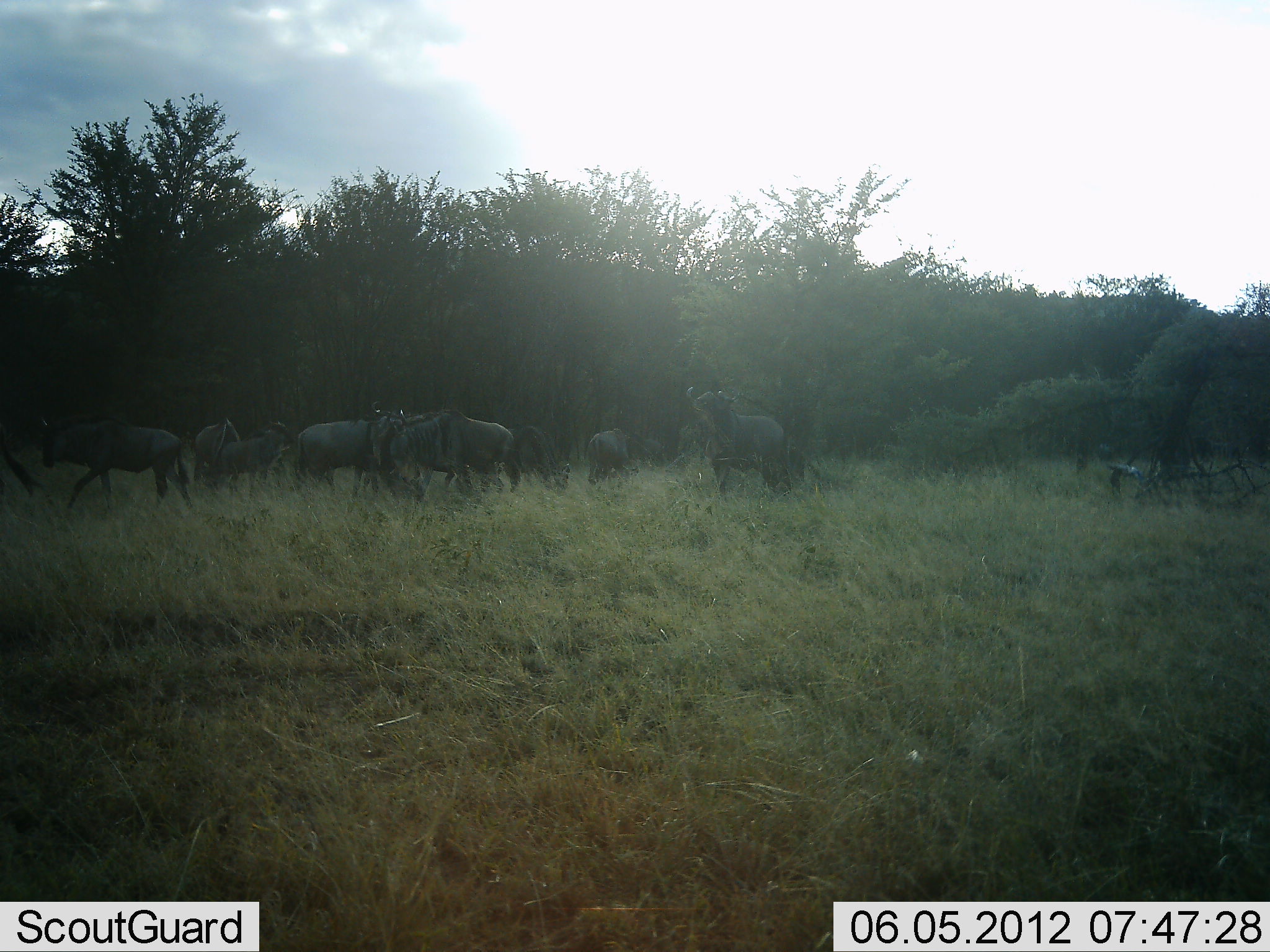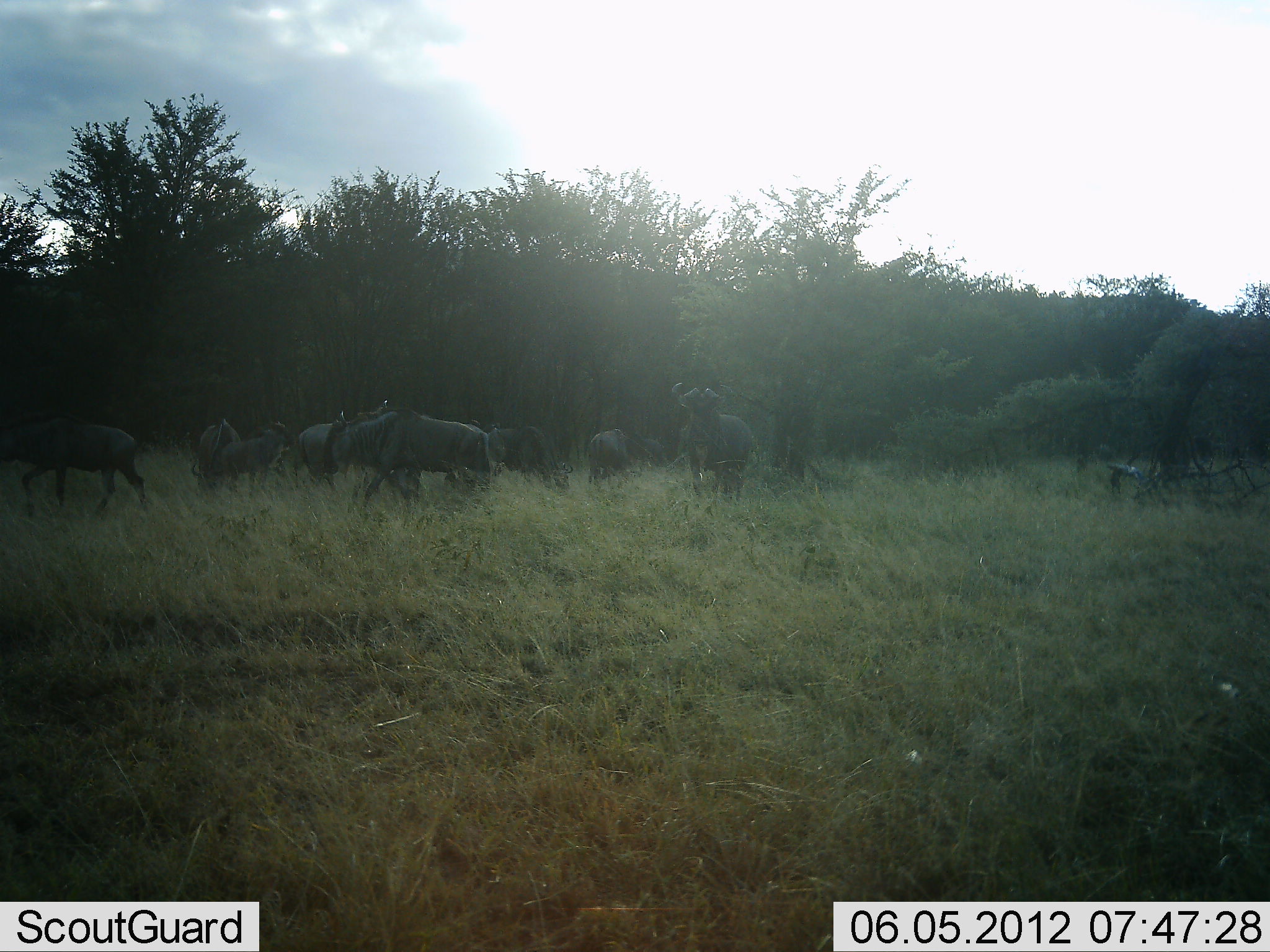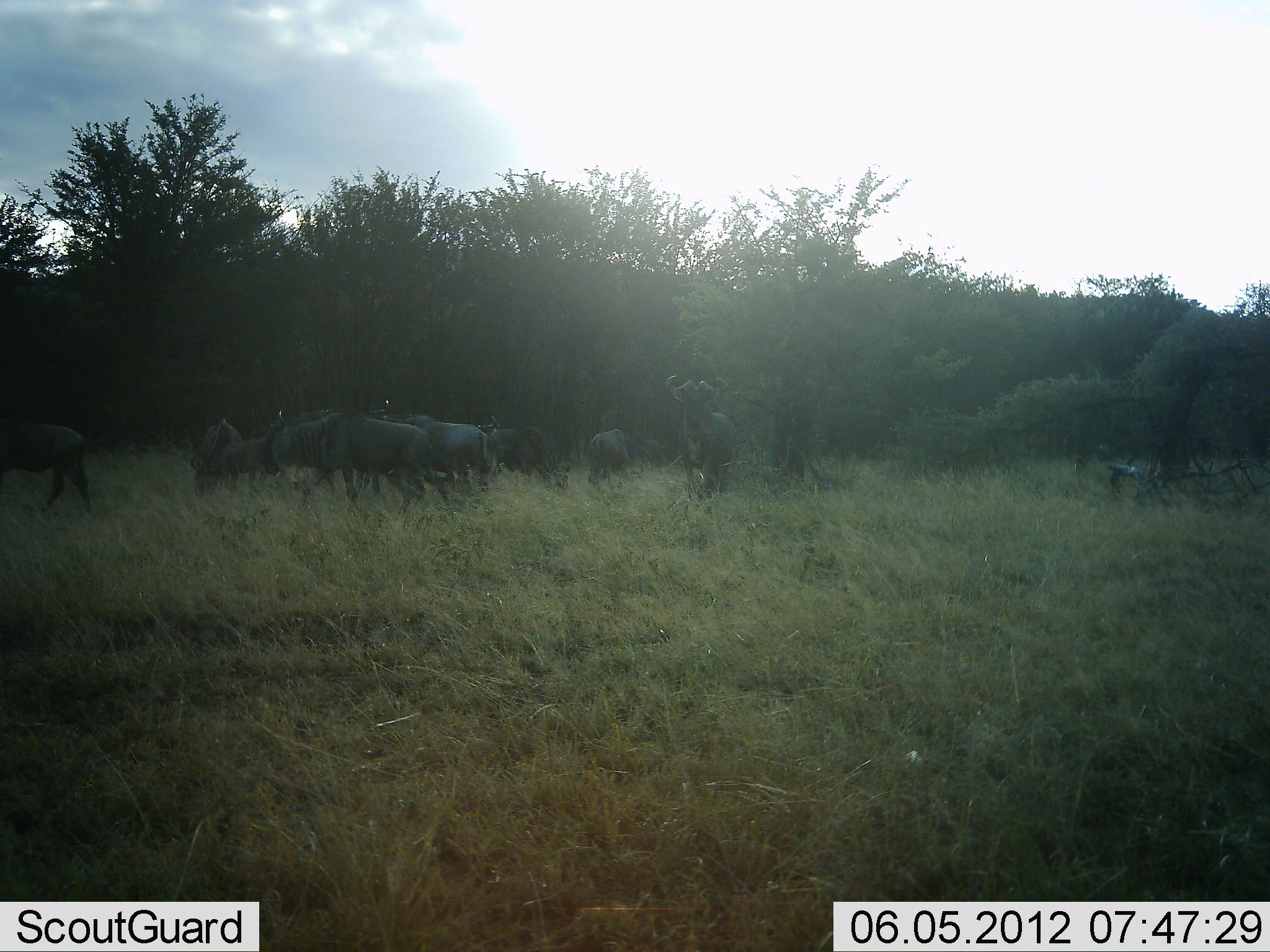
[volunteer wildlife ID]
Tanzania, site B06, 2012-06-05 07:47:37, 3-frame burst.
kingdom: Animalia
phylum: Chordata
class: Mammalia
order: Artiodactyla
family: Bovidae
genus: Connochaetes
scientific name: Connochaetes taurinus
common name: blue wildebeest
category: wildebeest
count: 9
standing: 30%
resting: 10%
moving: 90%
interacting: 0%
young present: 0%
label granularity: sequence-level